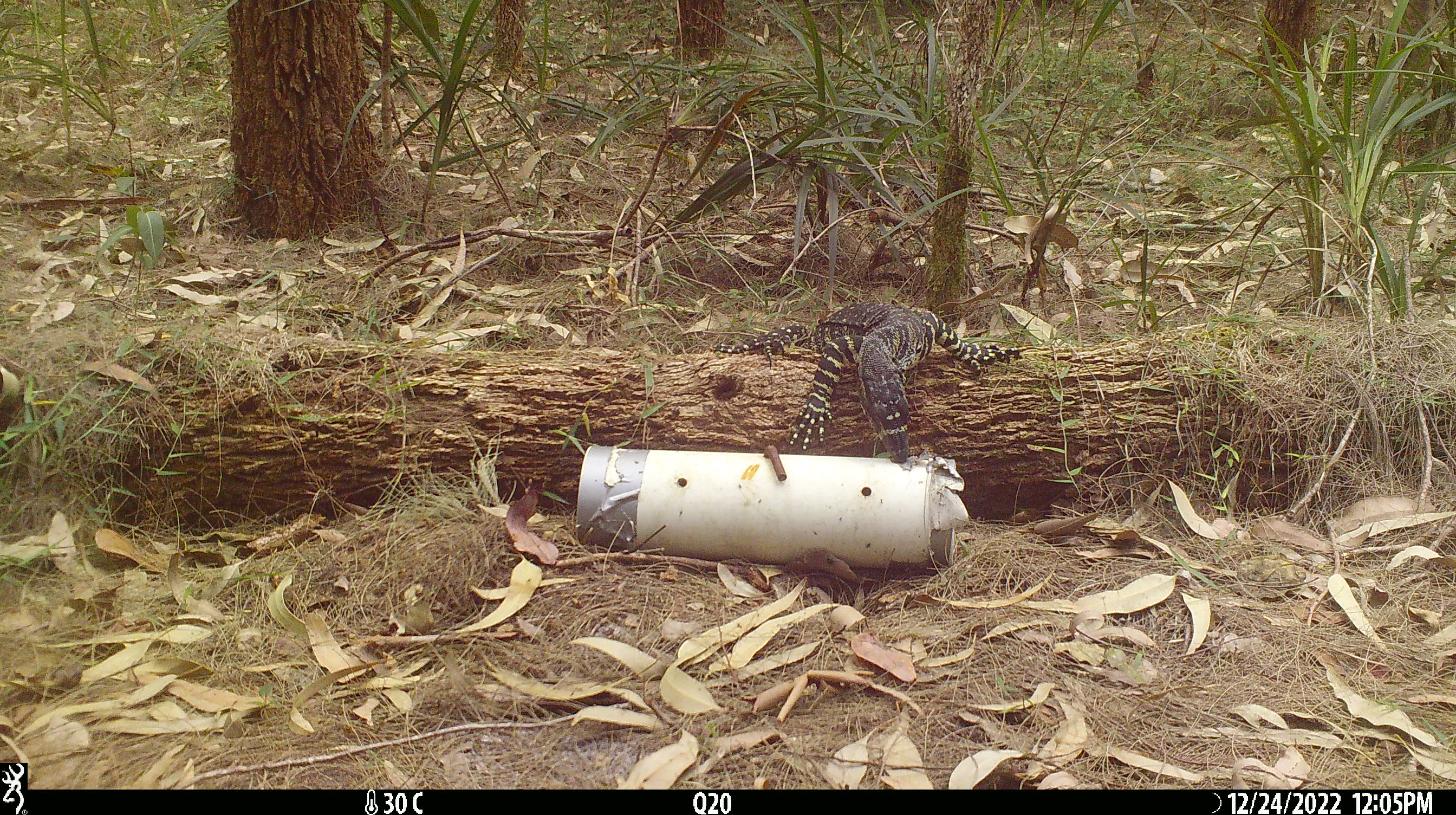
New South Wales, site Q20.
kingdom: Animalia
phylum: Chordata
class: Reptilia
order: Squamata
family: Varanidae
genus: Varanus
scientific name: Varanus varius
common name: lace monitor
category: goanna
Goanna (lace monitor) (Varanus varius).